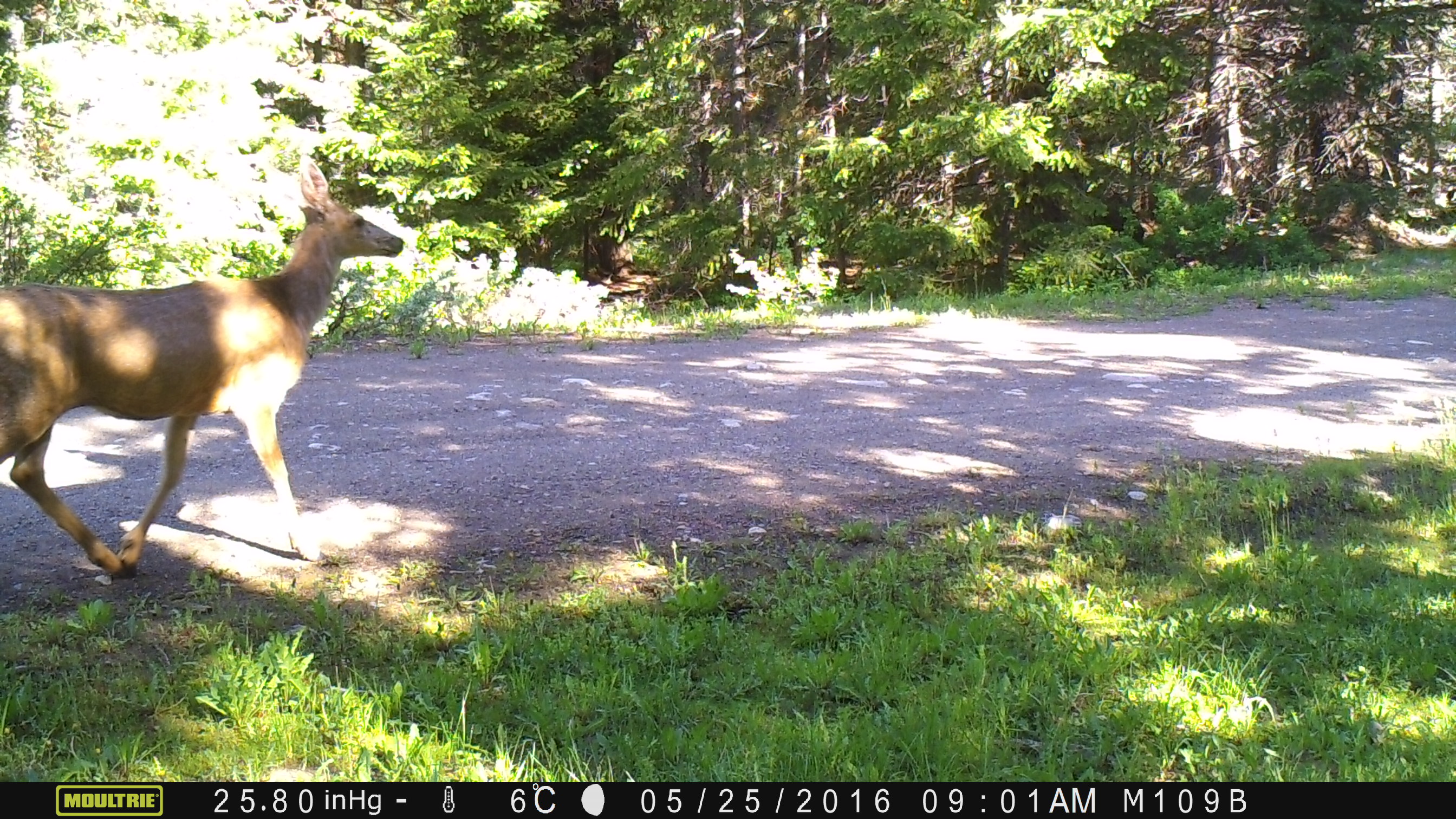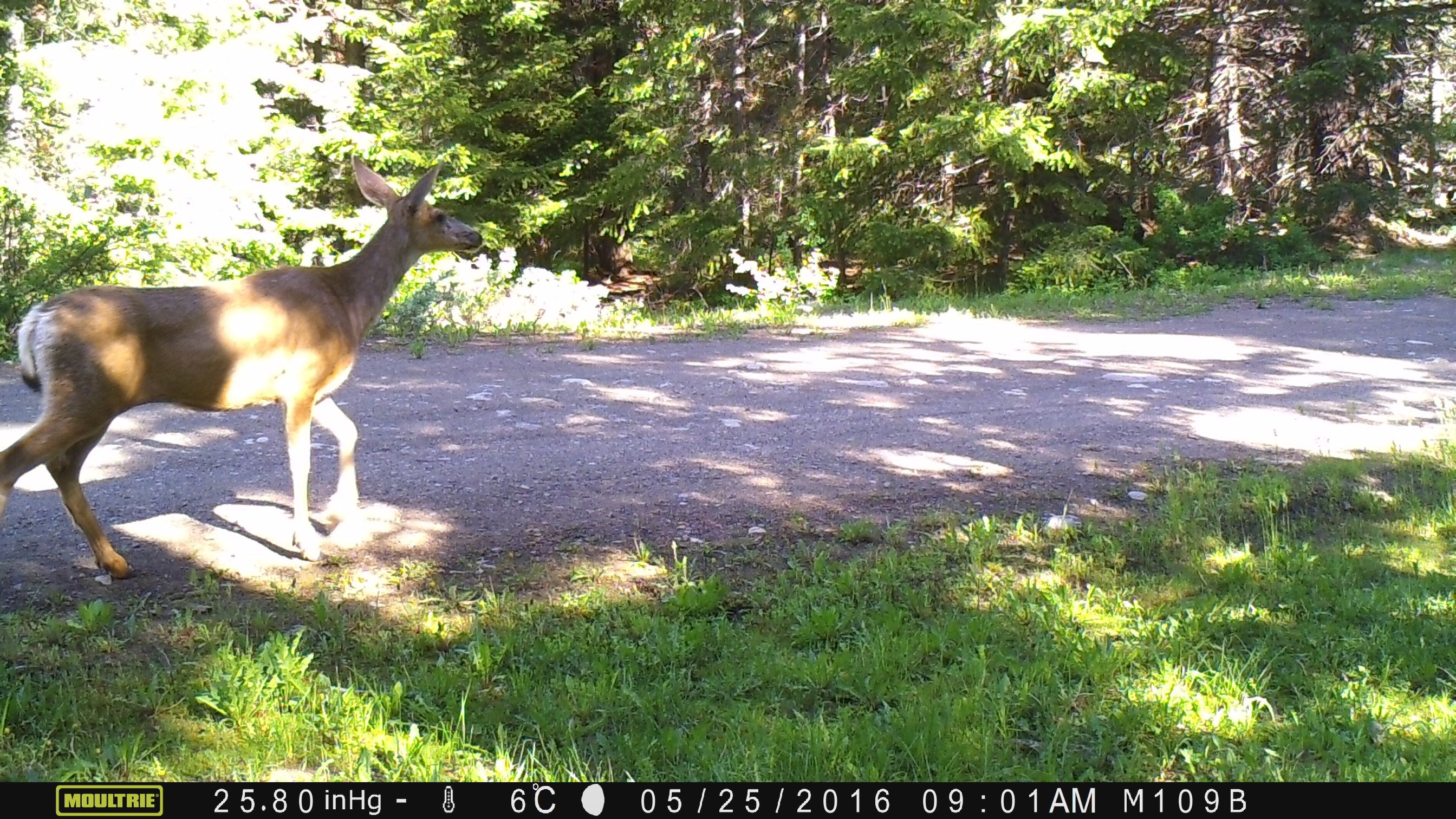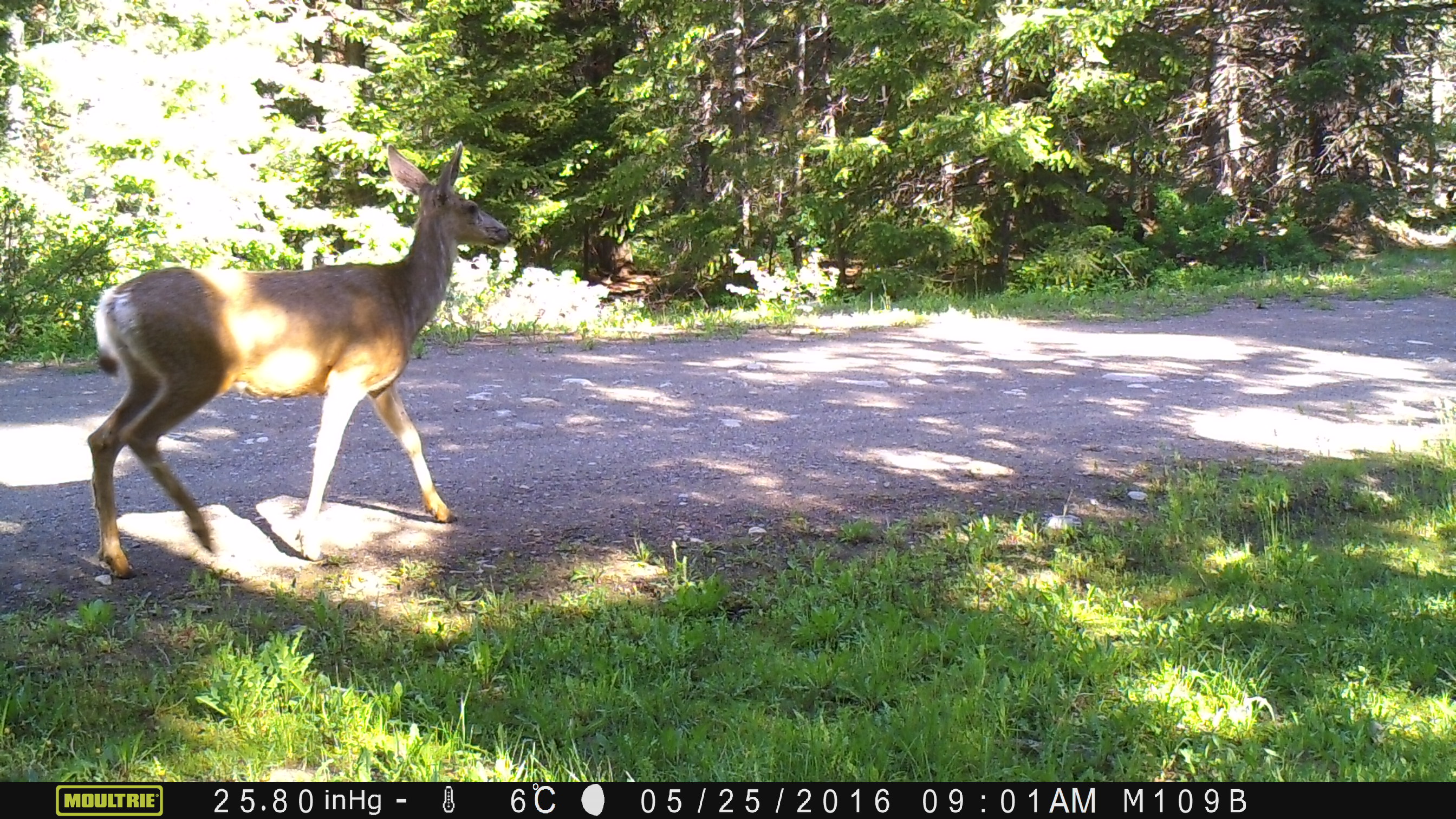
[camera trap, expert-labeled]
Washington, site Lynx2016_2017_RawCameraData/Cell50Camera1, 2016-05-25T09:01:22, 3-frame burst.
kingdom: Animalia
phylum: Chordata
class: Mammalia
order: Artiodactyla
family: Cervidae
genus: Odocoileus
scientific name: Odocoileus hemionus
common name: mule deer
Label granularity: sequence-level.